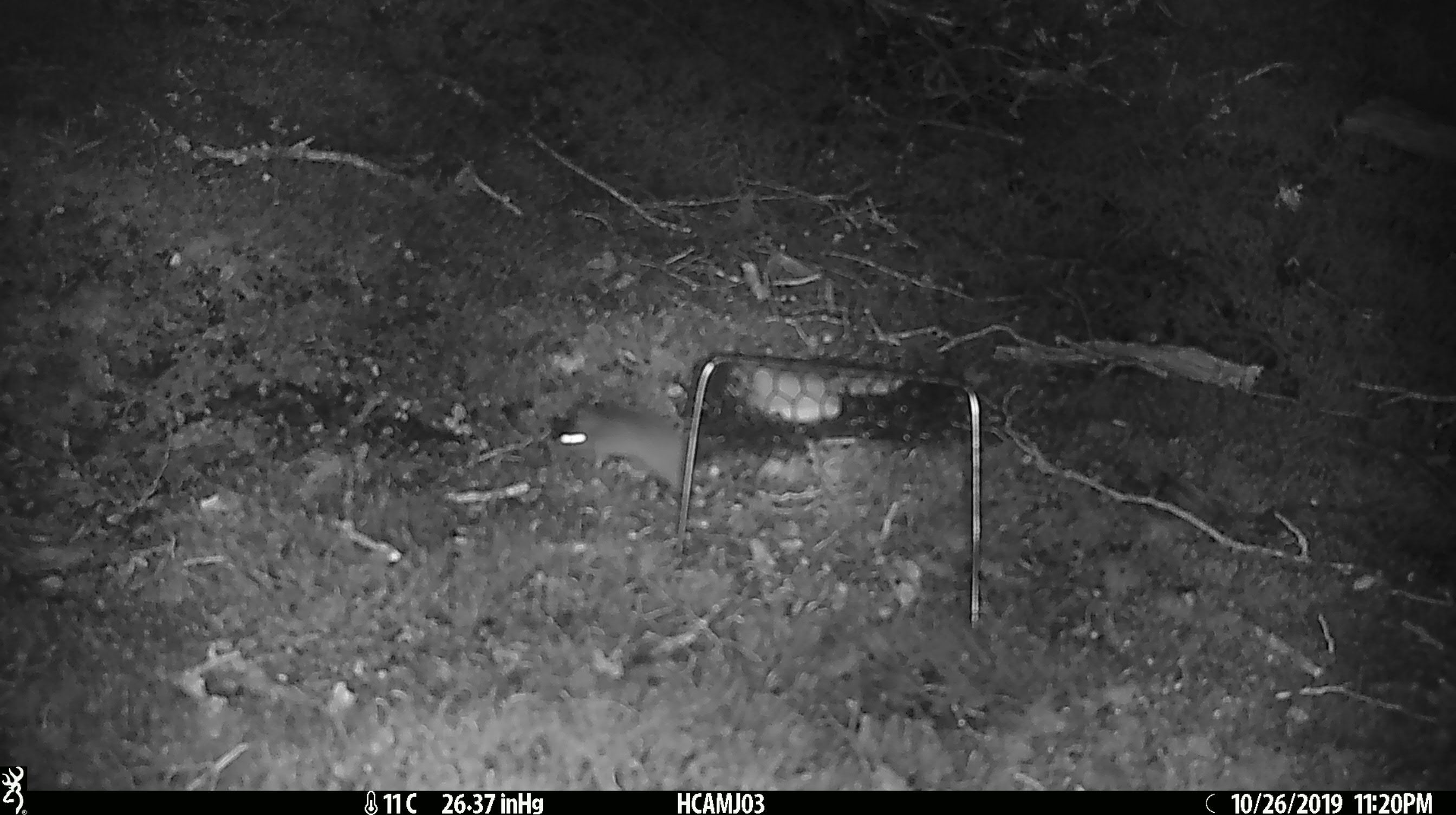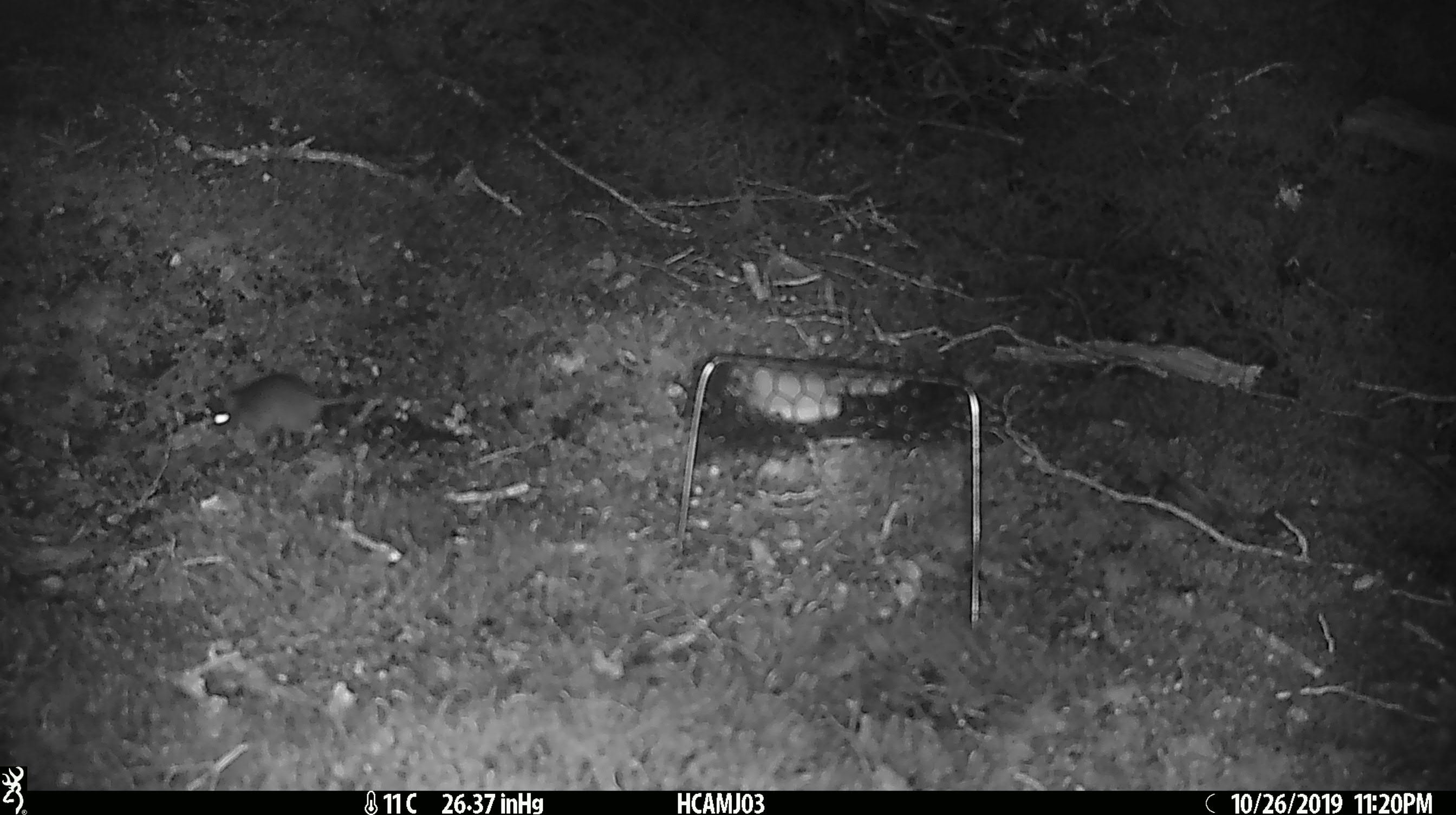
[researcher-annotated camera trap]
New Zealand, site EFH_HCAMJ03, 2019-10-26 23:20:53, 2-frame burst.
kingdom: Animalia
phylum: Chordata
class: Mammalia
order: Rodentia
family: Muridae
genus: Mus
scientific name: Mus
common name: mouse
Mouse (Mus).